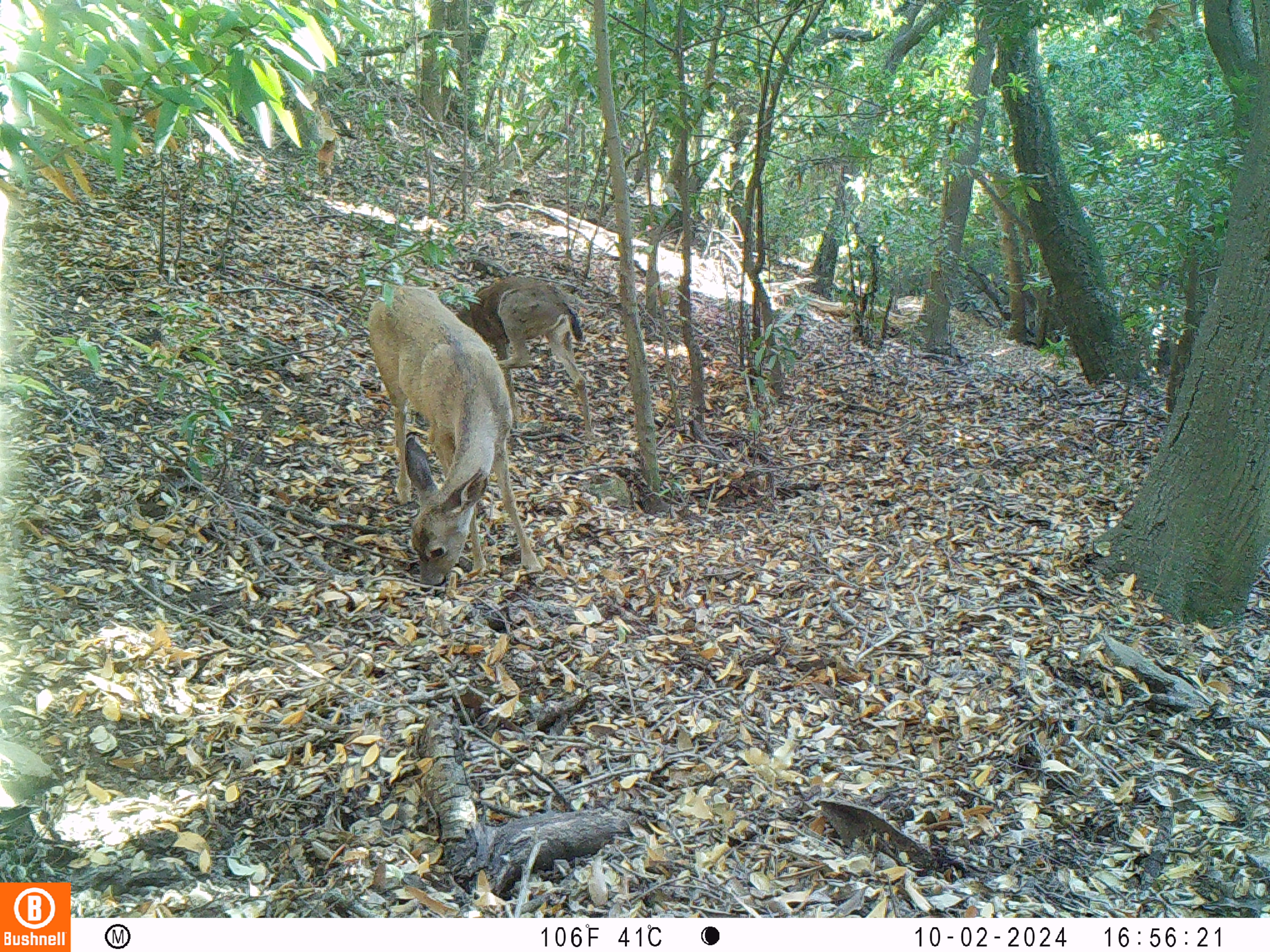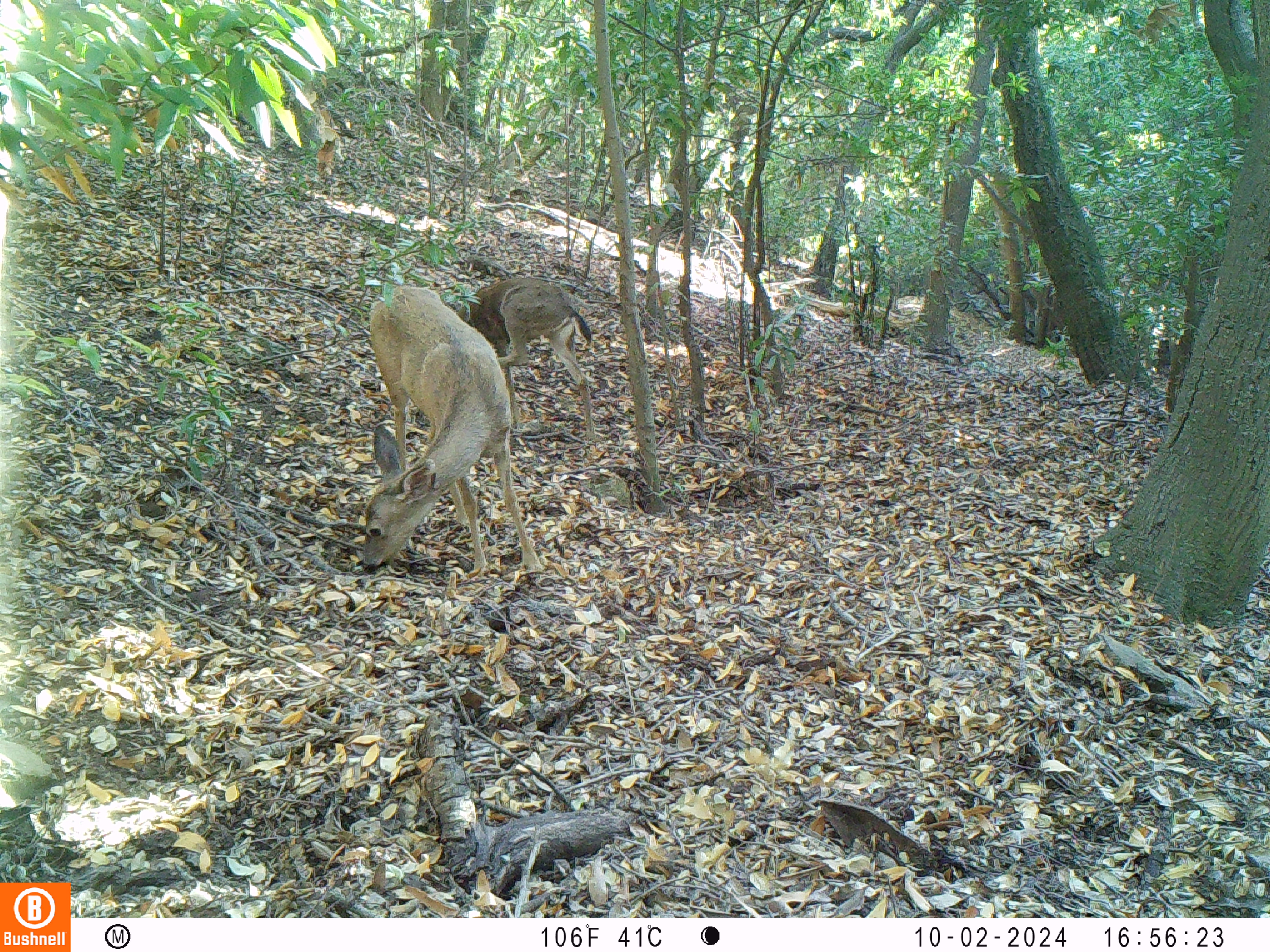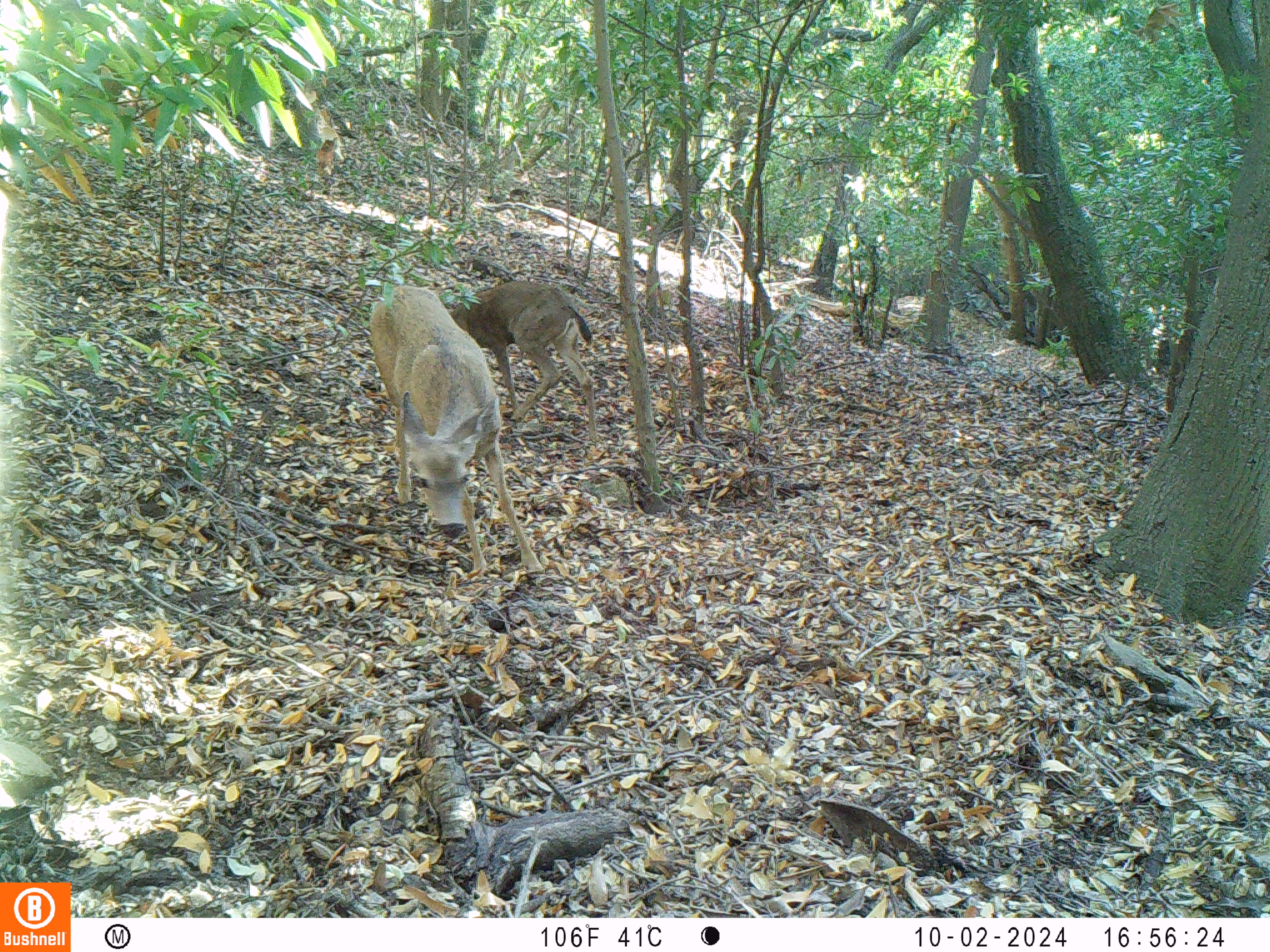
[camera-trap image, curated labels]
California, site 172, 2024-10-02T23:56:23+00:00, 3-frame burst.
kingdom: Animalia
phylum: Chordata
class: Mammalia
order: Artiodactyla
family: Cervidae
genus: Odocoileus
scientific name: Odocoileus hemionus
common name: mule deer